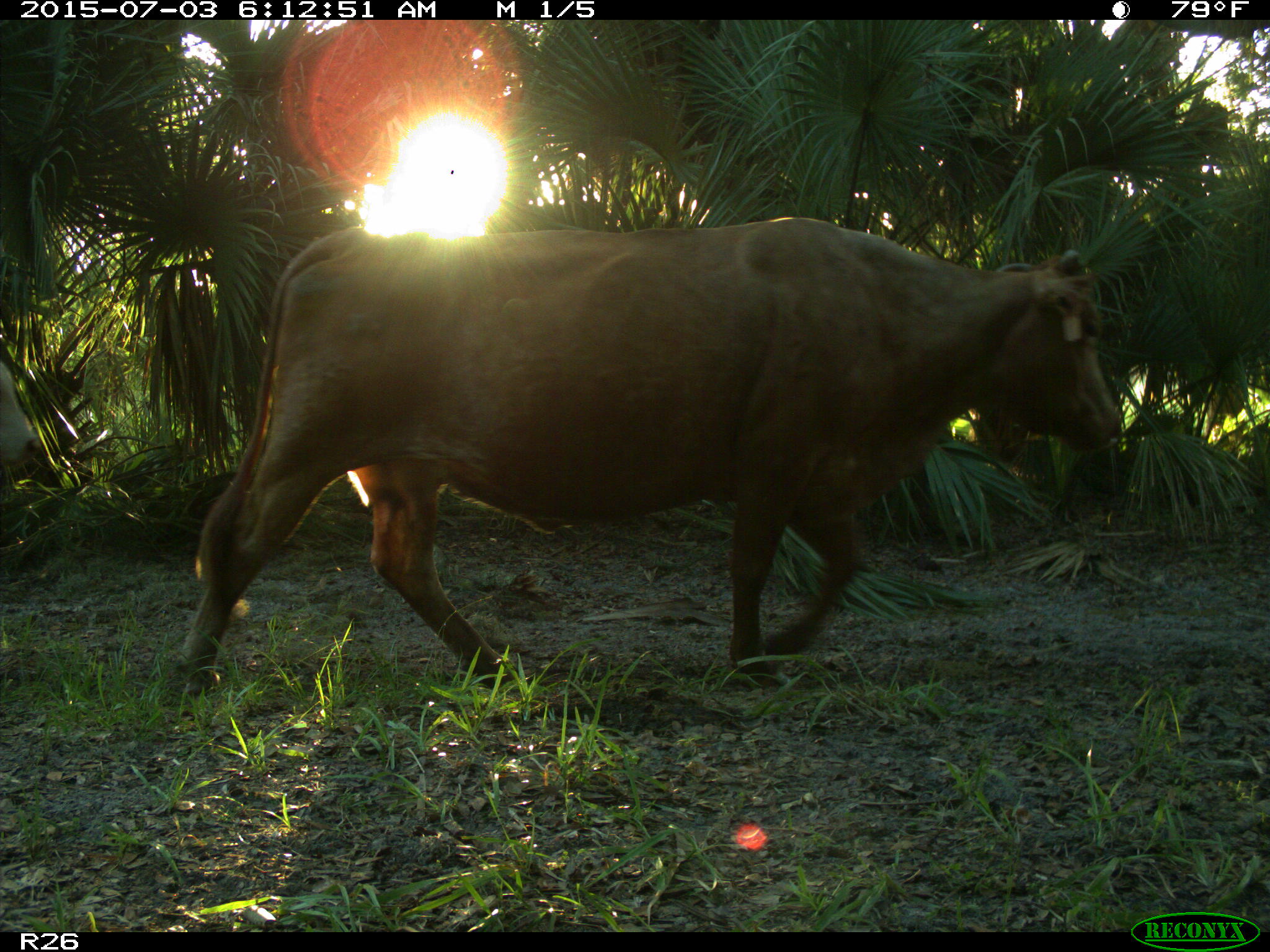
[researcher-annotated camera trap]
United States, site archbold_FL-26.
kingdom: Animalia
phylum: Chordata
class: Mammalia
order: Artiodactyla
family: Bovidae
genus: Bos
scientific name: Bos taurus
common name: domestic cow